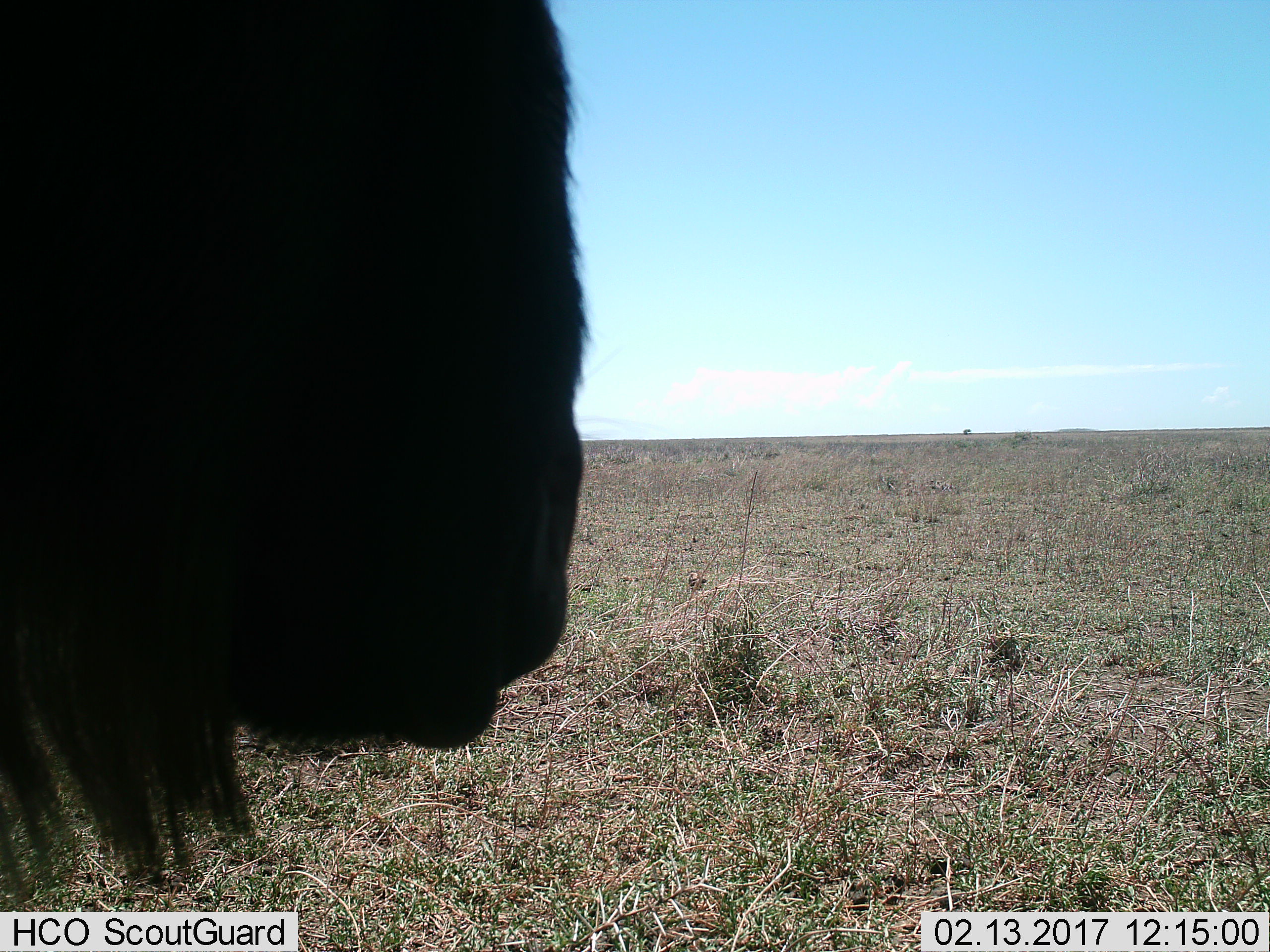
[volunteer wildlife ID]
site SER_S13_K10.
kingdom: Animalia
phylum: Chordata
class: Mammalia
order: Artiodactyla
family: Bovidae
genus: Connochaetes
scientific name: Connochaetes taurinus taurinus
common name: blue wildebeest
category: wildebeestblue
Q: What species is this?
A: Wildebeestblue (blue wildebeest) (Connochaetes taurinus taurinus).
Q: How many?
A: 1.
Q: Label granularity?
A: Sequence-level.